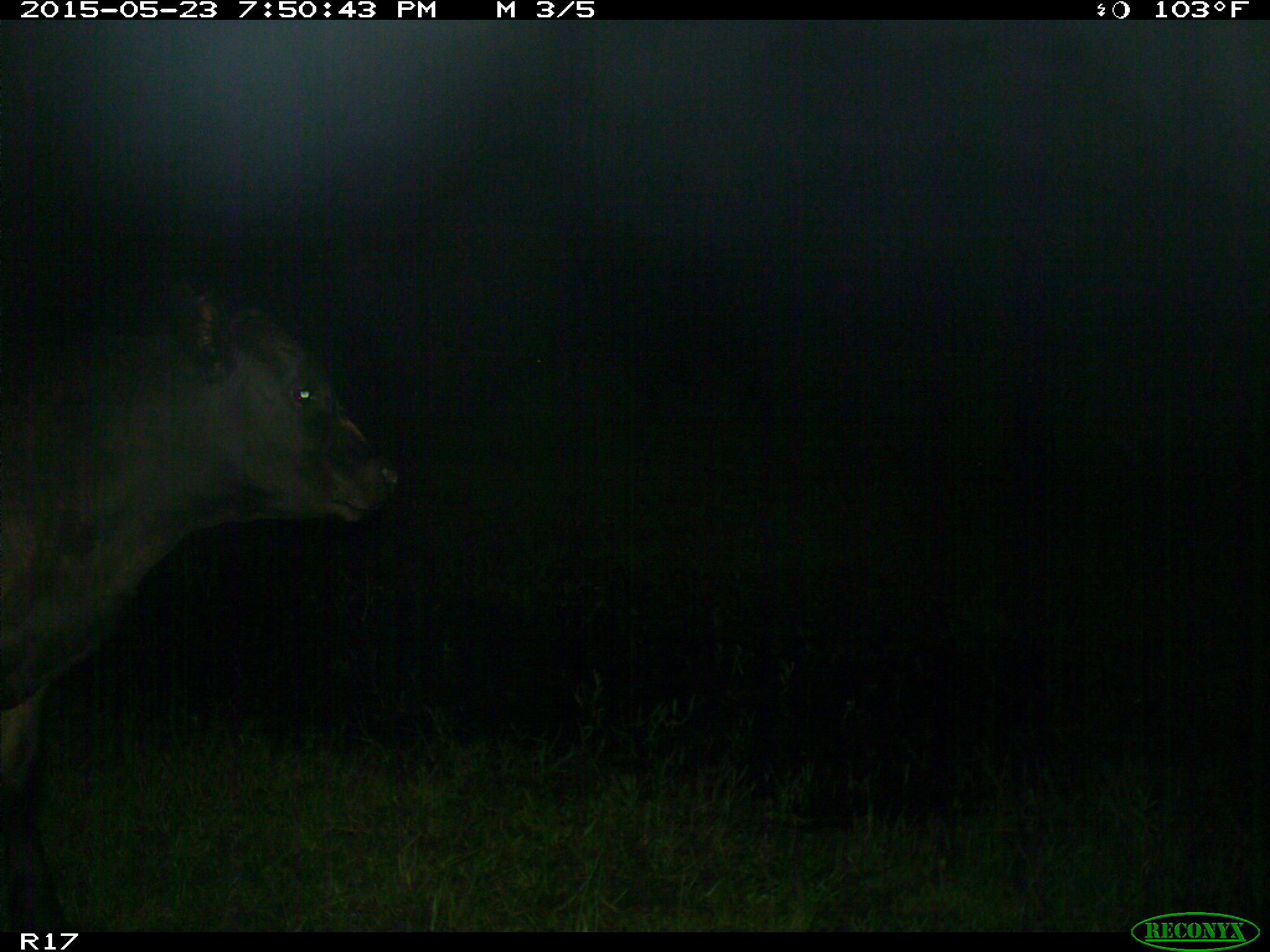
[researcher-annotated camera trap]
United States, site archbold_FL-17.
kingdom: Animalia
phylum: Chordata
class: Mammalia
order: Artiodactyla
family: Bovidae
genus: Bos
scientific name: Bos taurus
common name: domestic cow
Bos taurus (domestic cow).